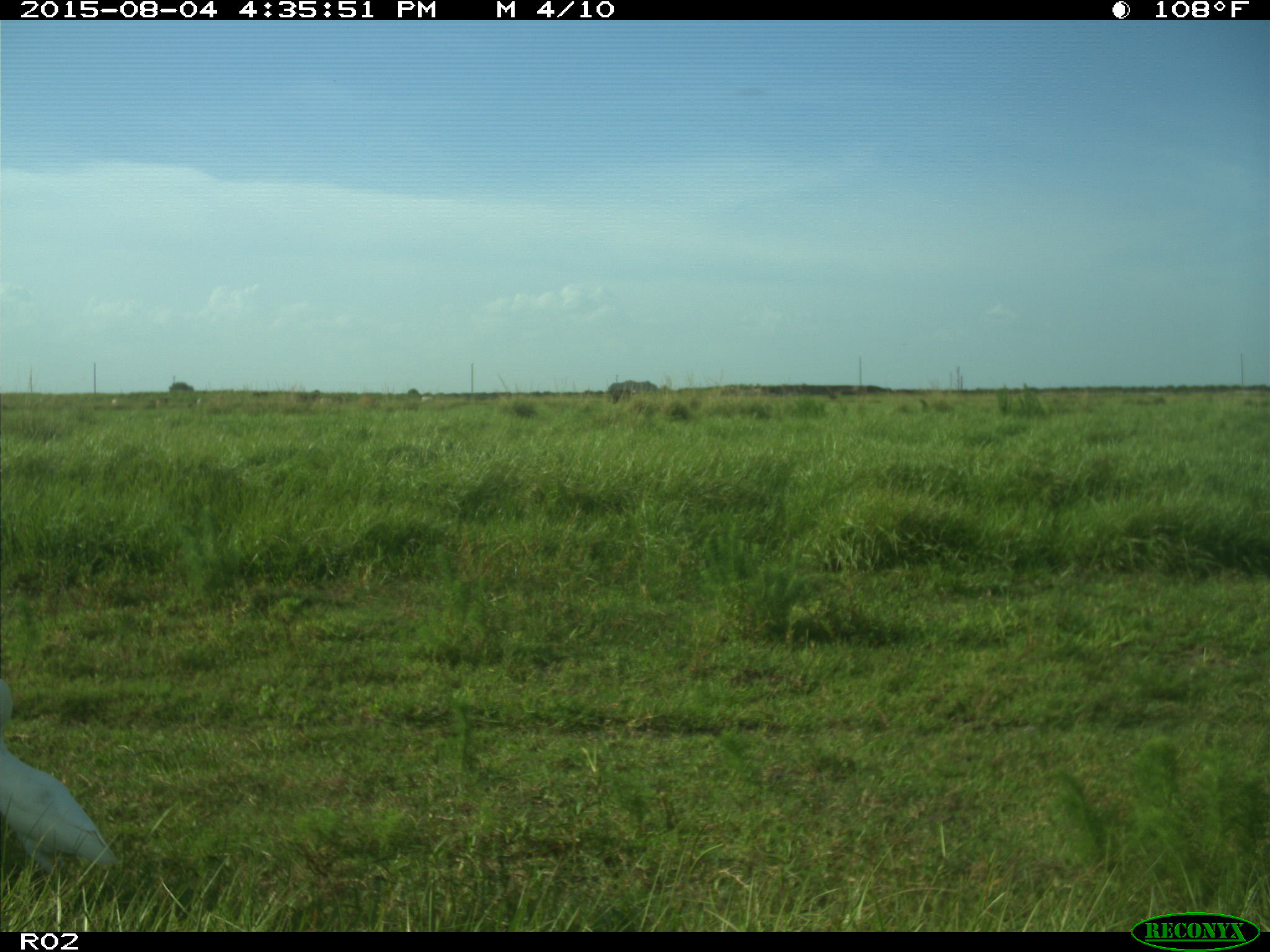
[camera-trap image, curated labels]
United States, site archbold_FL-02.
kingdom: Animalia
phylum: Chordata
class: Aves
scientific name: Aves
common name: birds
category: unidentified bird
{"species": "unidentified bird (birds) (Aves)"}